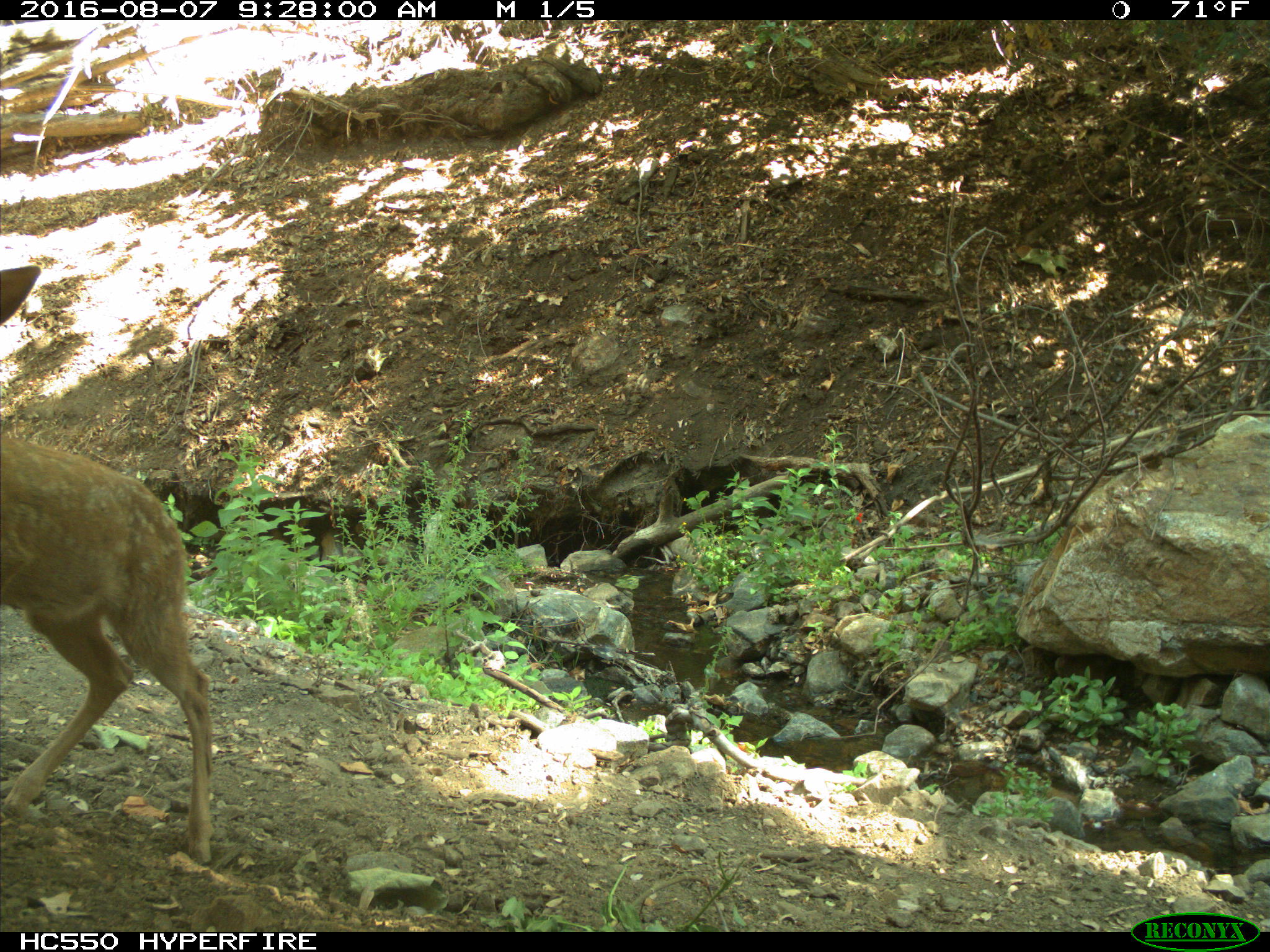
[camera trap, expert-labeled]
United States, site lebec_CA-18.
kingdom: Animalia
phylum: Chordata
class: Mammalia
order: Artiodactyla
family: Cervidae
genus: Odocoileus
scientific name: Odocoileus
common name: deer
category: unidentified deer